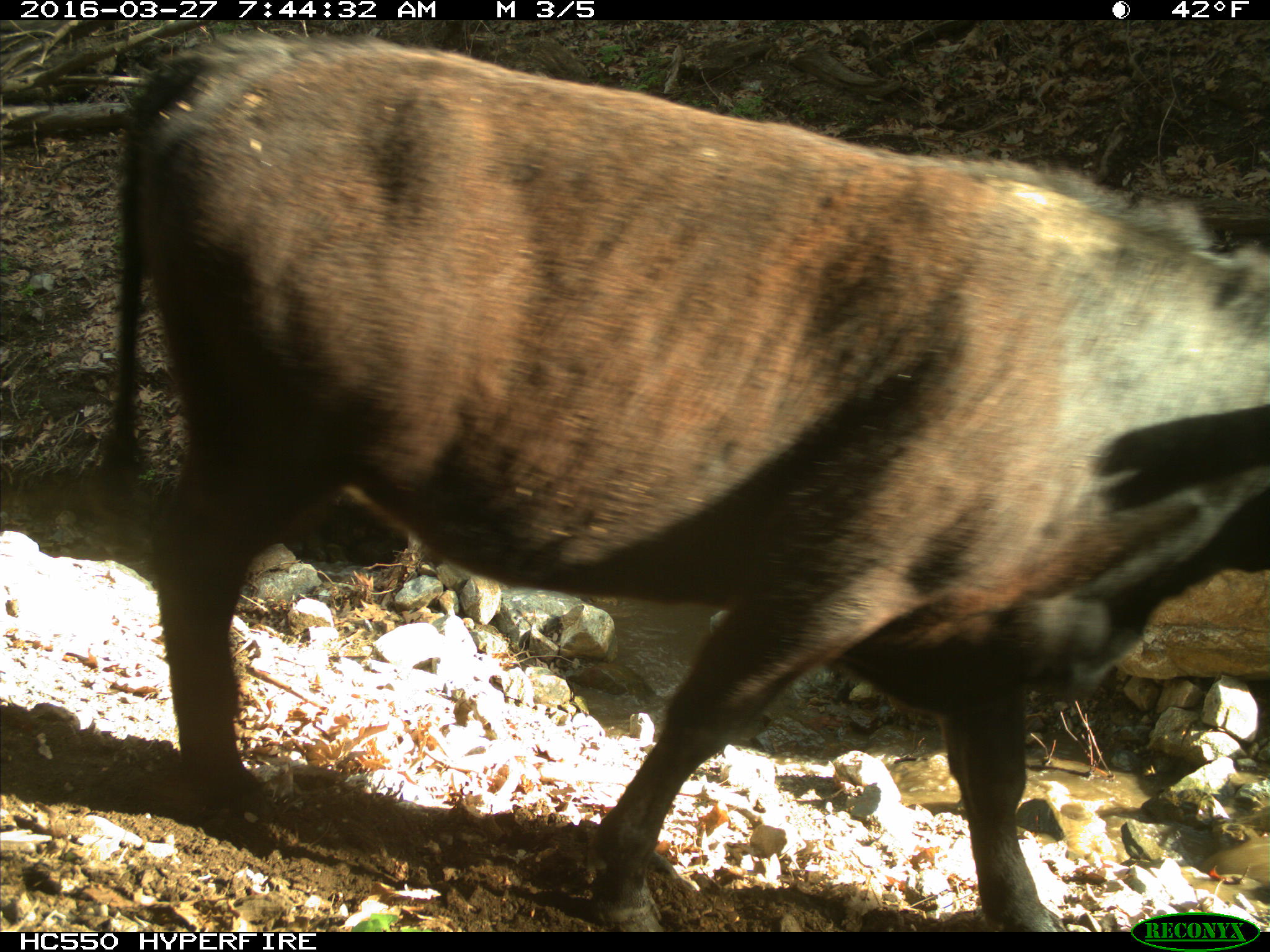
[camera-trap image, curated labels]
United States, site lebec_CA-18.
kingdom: Animalia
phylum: Chordata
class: Mammalia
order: Artiodactyla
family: Bovidae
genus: Bos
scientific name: Bos taurus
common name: domestic cow